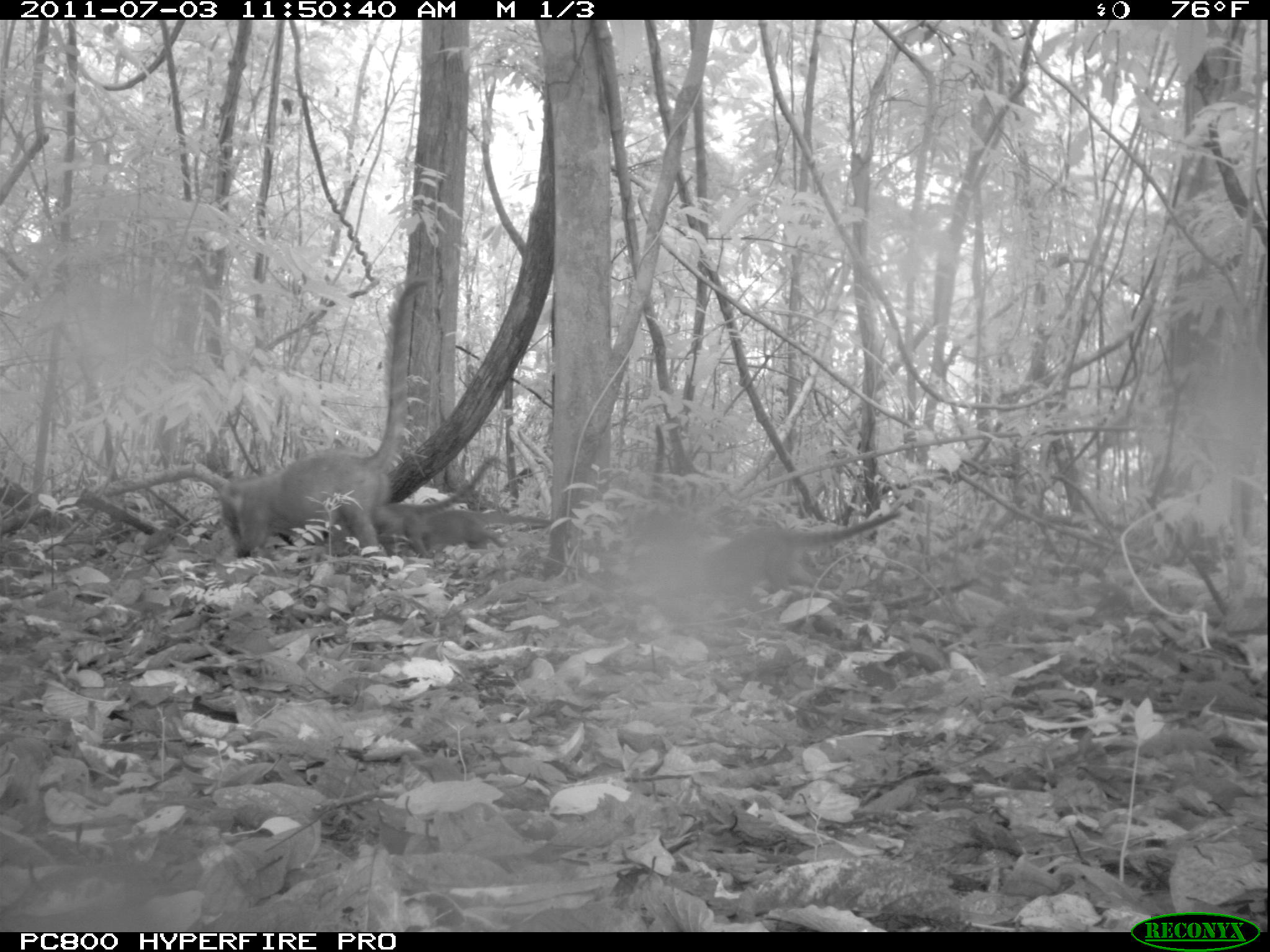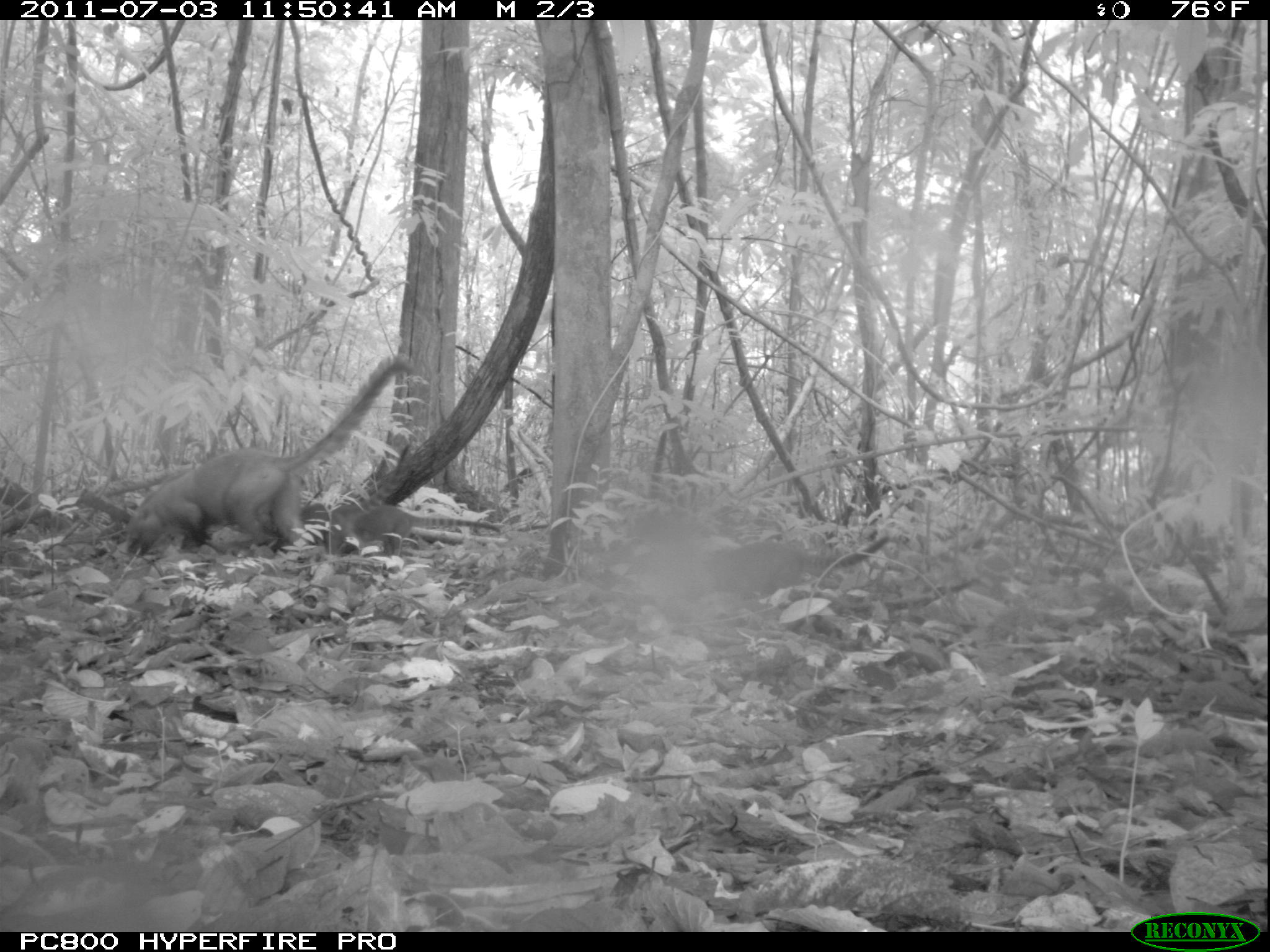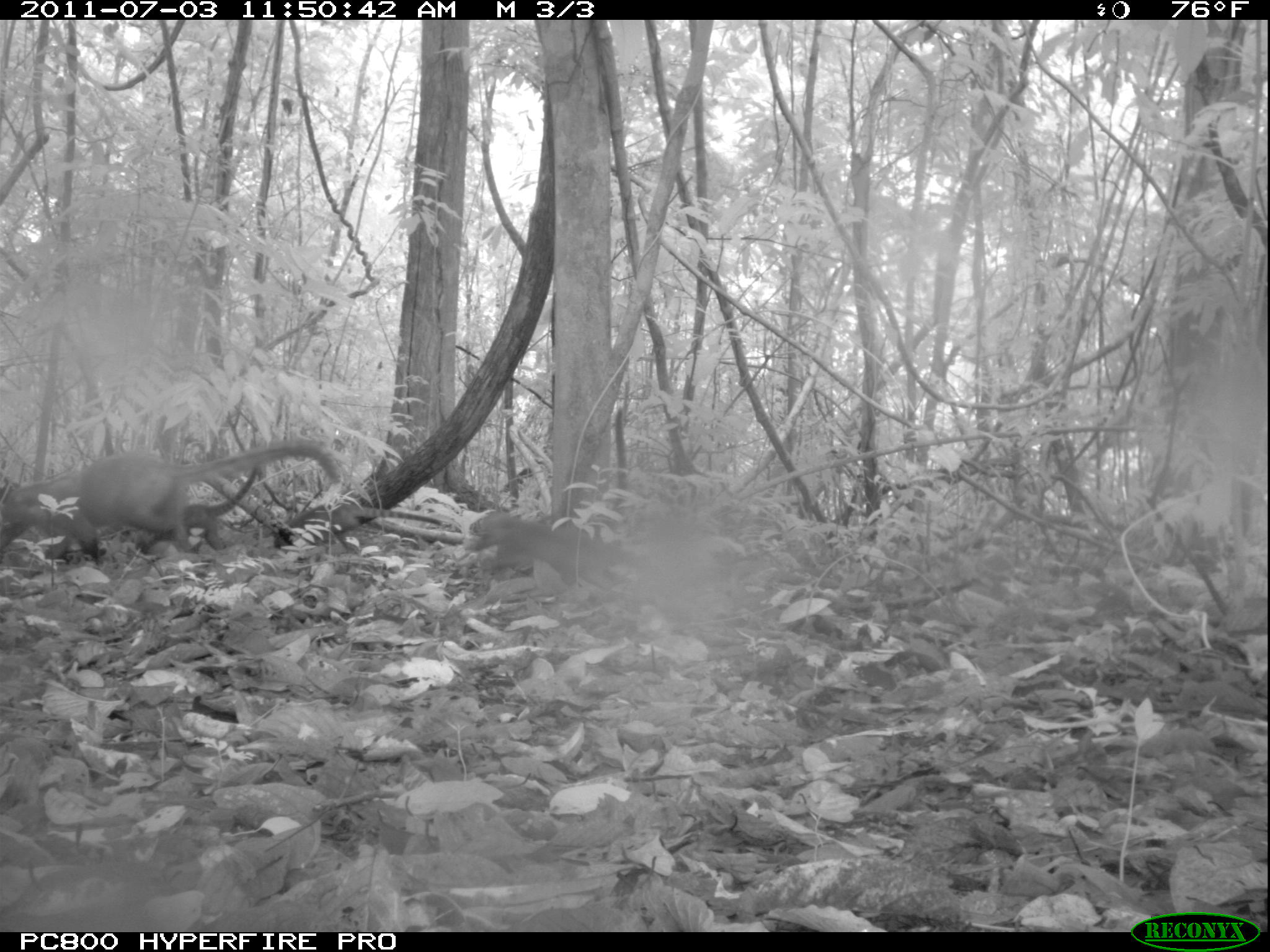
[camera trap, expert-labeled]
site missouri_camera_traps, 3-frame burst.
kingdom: Animalia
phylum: Chordata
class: Mammalia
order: Carnivora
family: Procyonidae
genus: Nasua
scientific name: Nasua narica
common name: white-nosed coati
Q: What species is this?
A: White-nosed coati (Nasua narica).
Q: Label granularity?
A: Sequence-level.